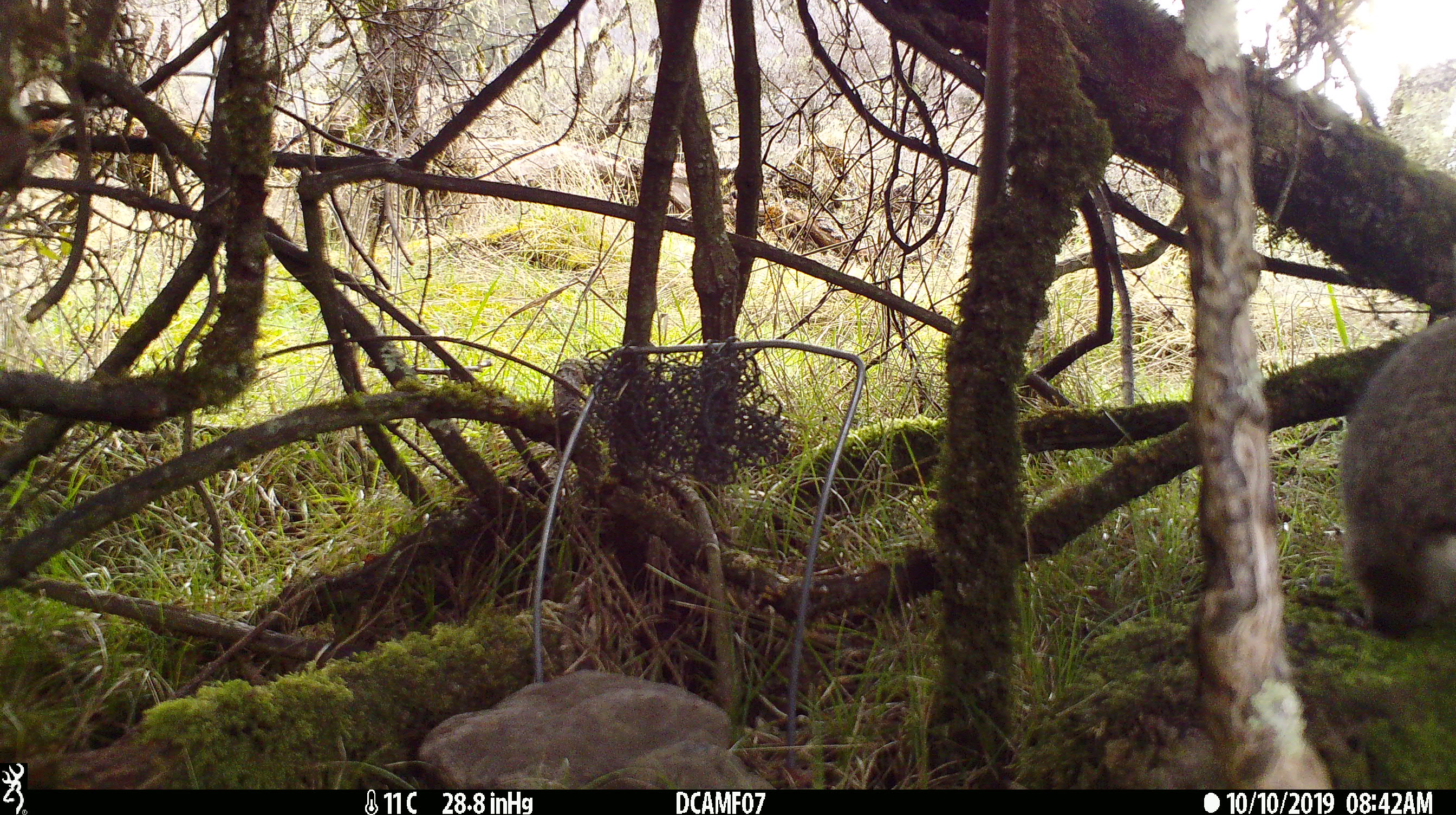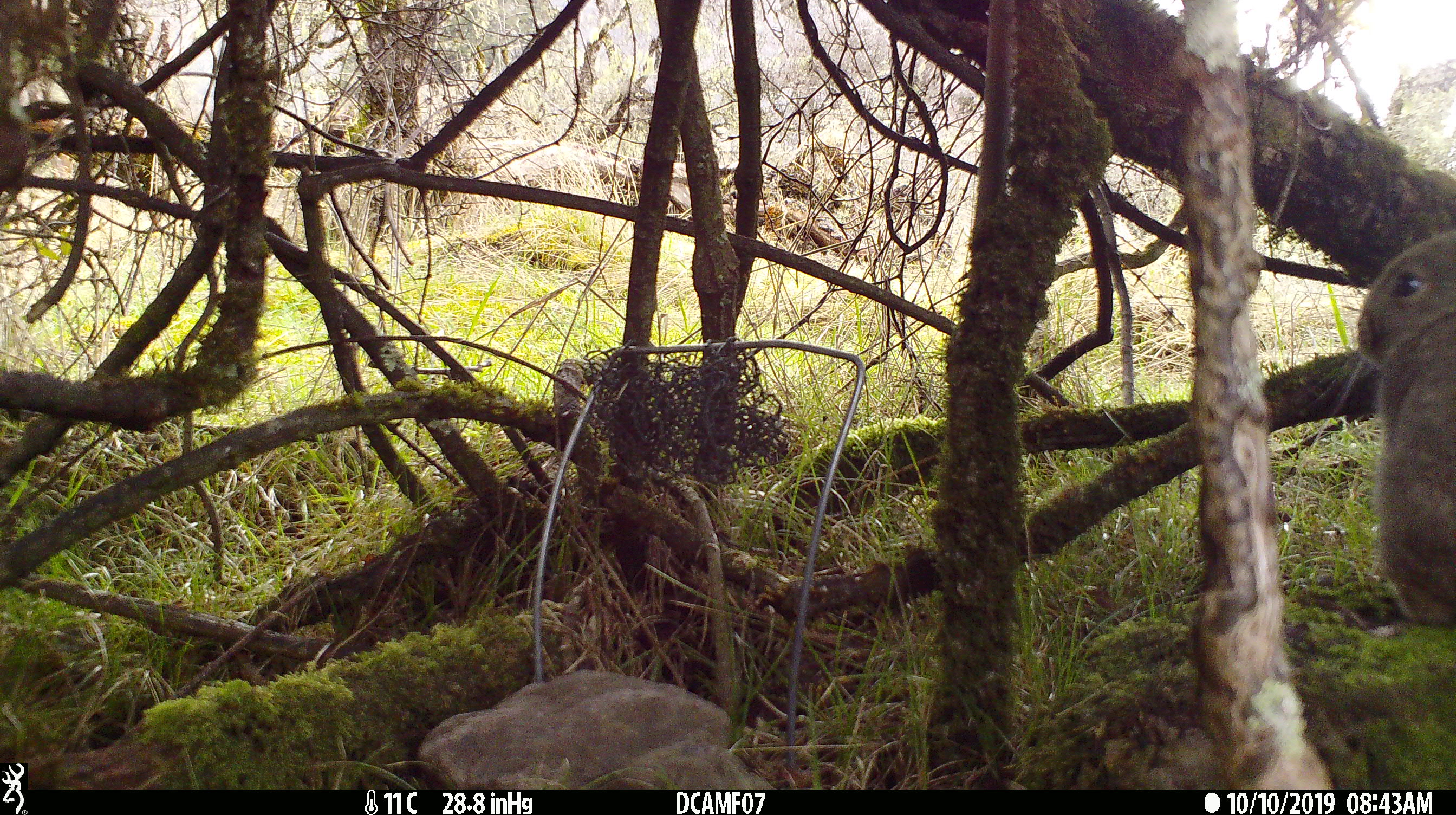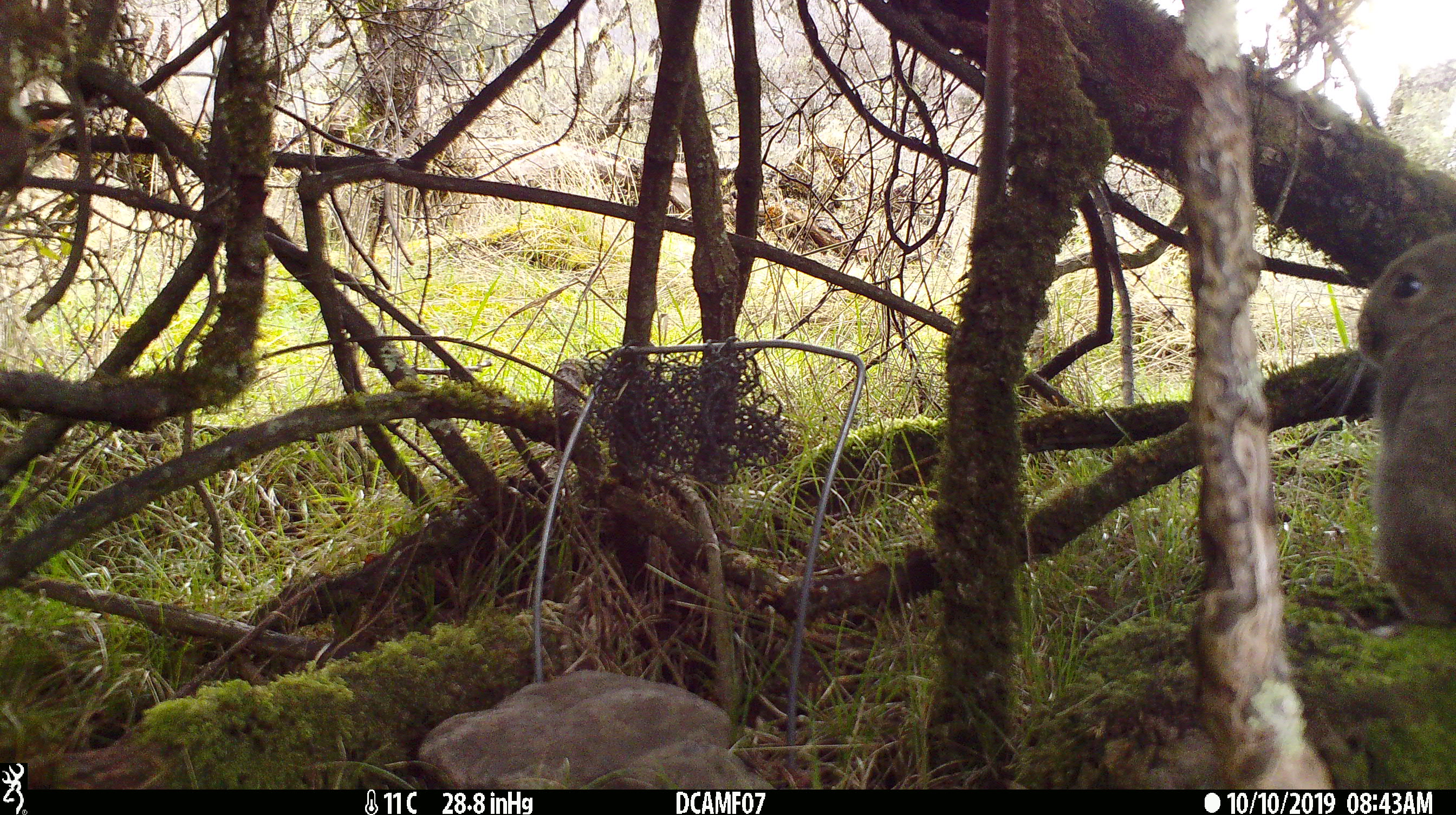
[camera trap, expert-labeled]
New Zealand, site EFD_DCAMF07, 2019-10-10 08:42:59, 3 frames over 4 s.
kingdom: Animalia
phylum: Chordata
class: Mammalia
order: Lagomorpha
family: Leporidae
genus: Oryctolagus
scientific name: Oryctolagus cuniculus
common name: european rabbit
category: rabbit